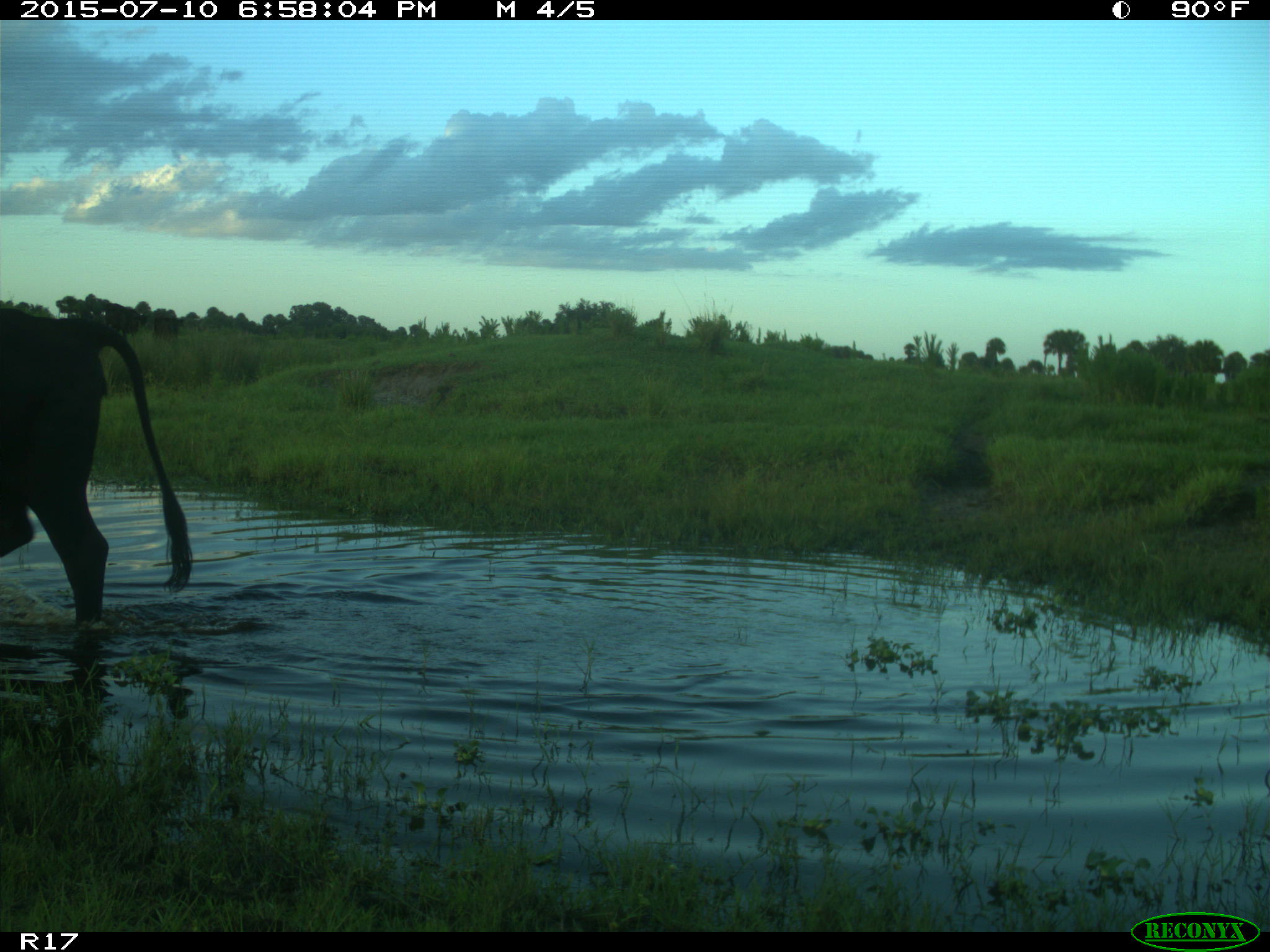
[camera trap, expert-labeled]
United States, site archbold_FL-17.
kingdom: Animalia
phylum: Chordata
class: Mammalia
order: Artiodactyla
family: Bovidae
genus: Bos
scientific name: Bos taurus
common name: domestic cow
Bos taurus (domestic cow).